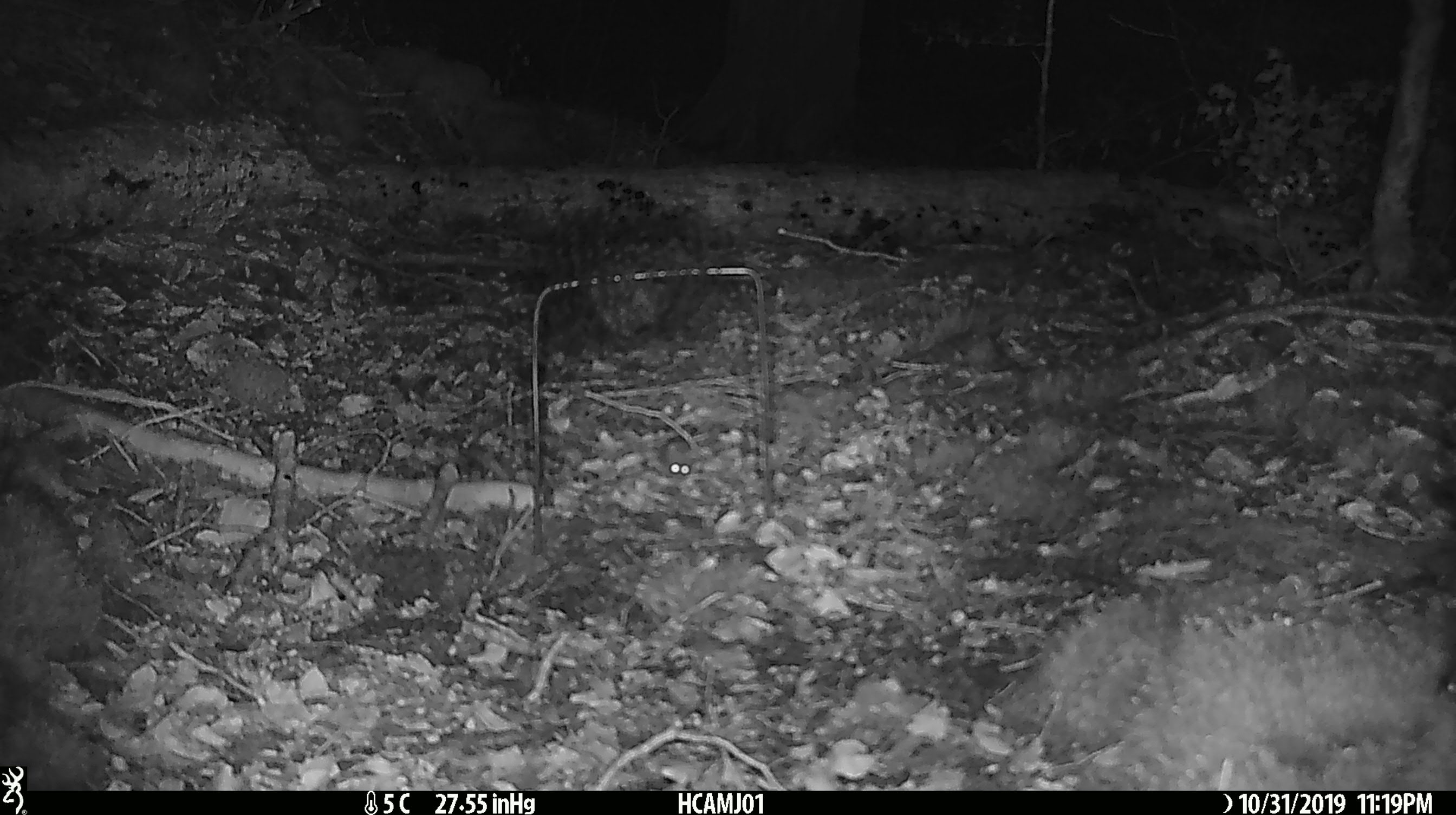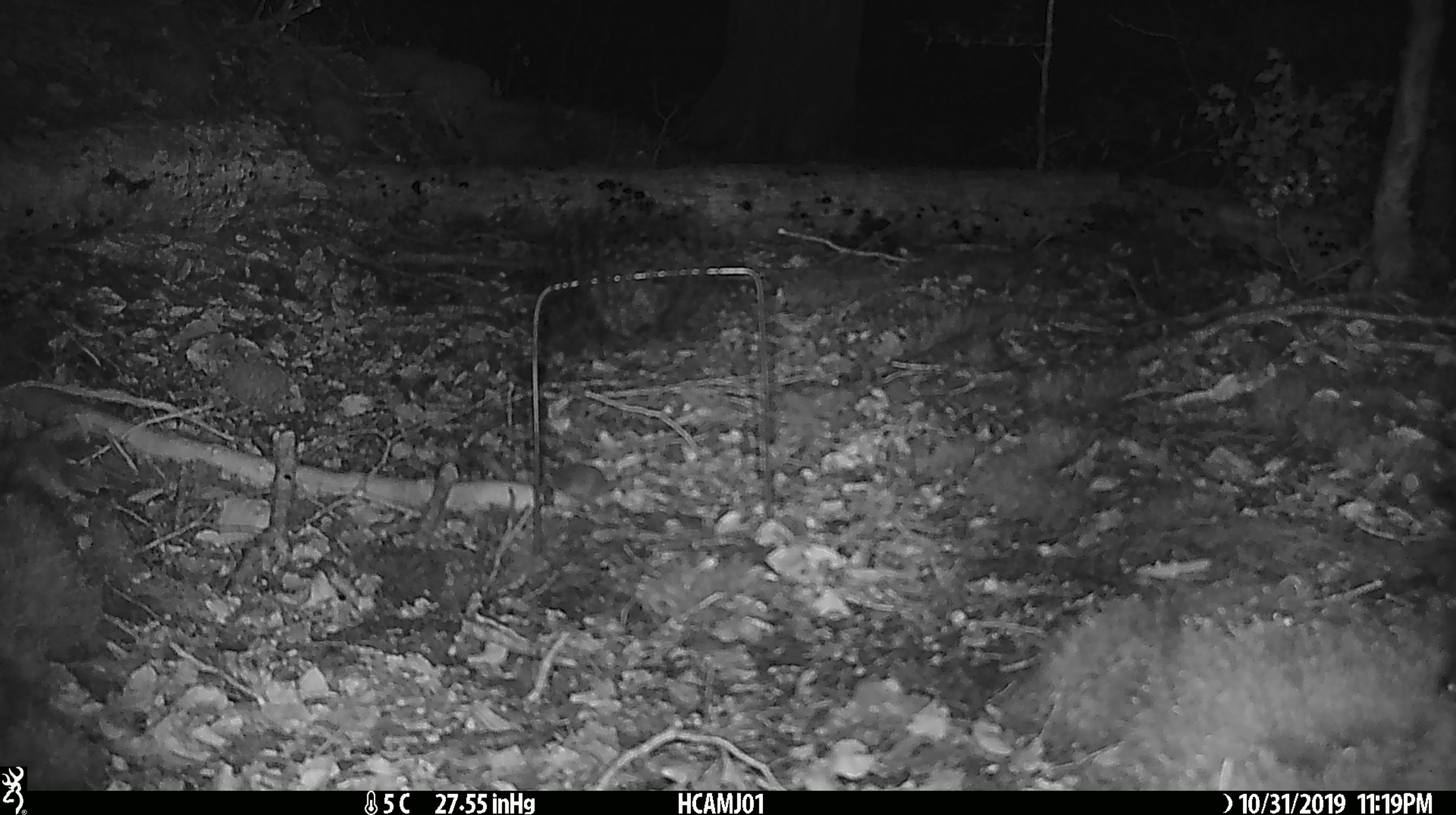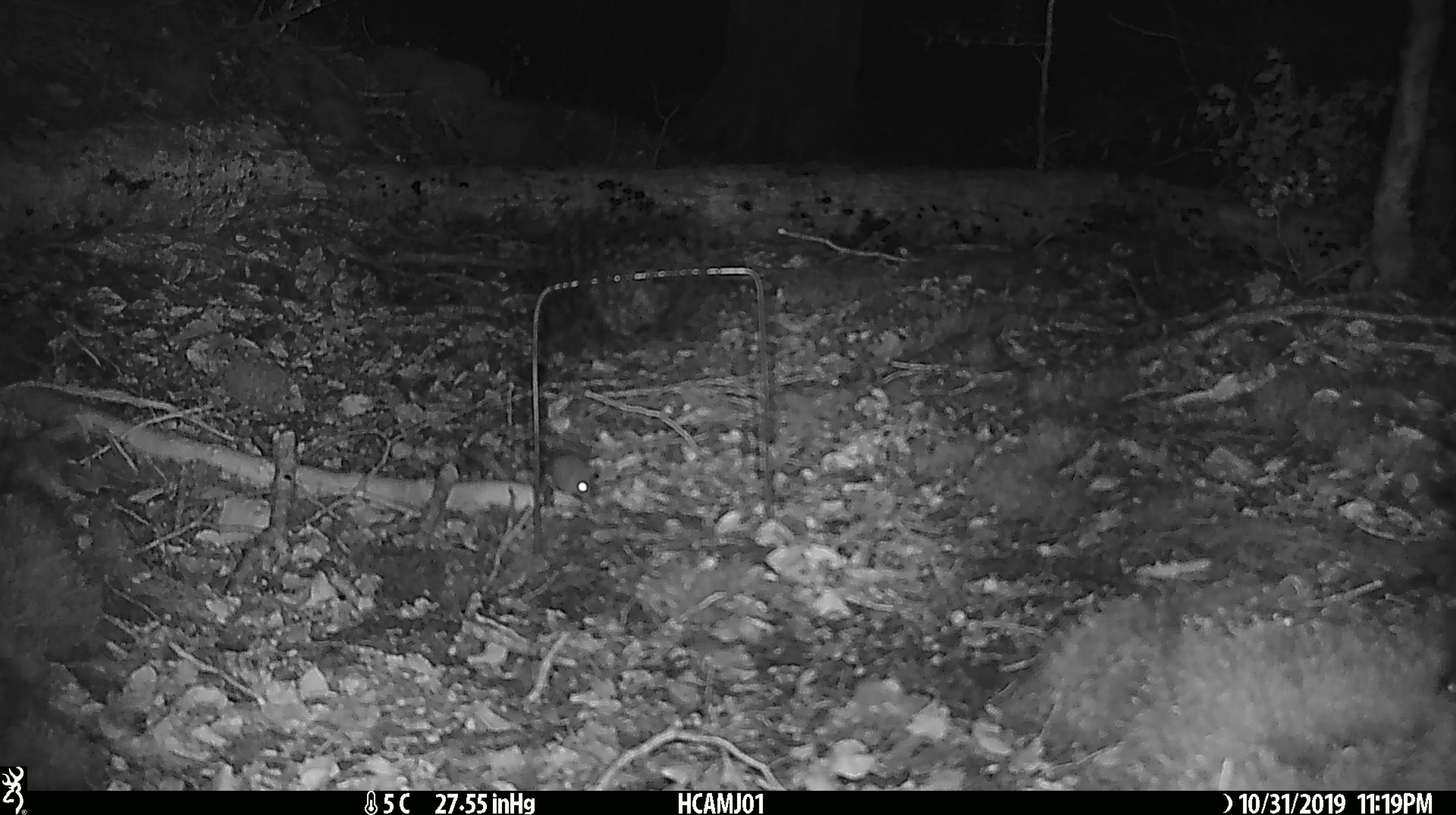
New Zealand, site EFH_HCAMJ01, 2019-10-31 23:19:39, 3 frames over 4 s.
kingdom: Animalia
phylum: Chordata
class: Mammalia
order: Rodentia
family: Muridae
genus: Mus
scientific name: Mus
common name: mouse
Mouse (Mus).